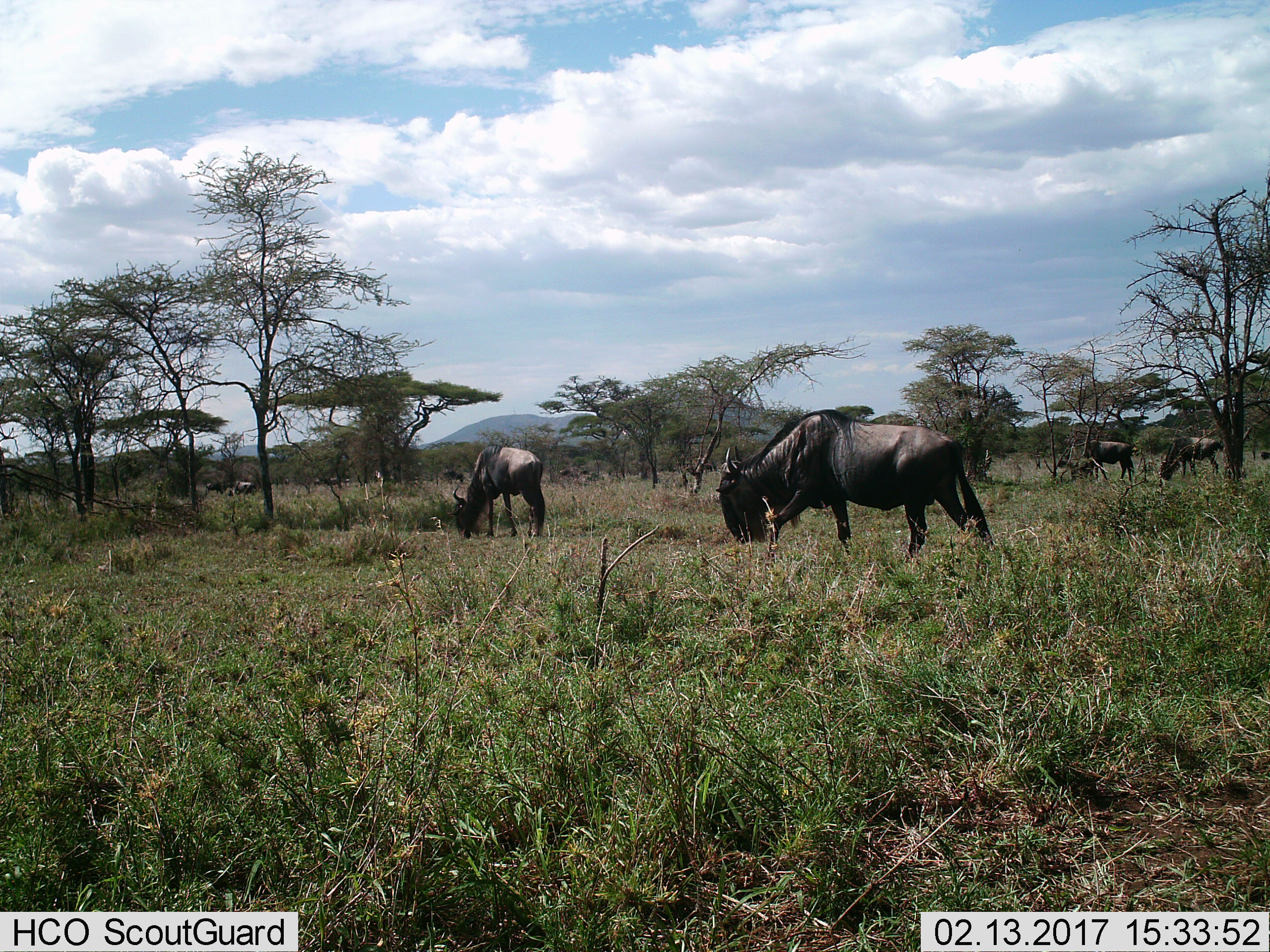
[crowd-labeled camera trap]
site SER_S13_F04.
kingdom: Animalia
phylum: Chordata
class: Mammalia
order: Artiodactyla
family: Bovidae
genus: Connochaetes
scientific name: Connochaetes taurinus taurinus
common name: blue wildebeest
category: wildebeestblue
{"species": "wildebeestblue (blue wildebeest) (Connochaetes taurinus taurinus)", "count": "5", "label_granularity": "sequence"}